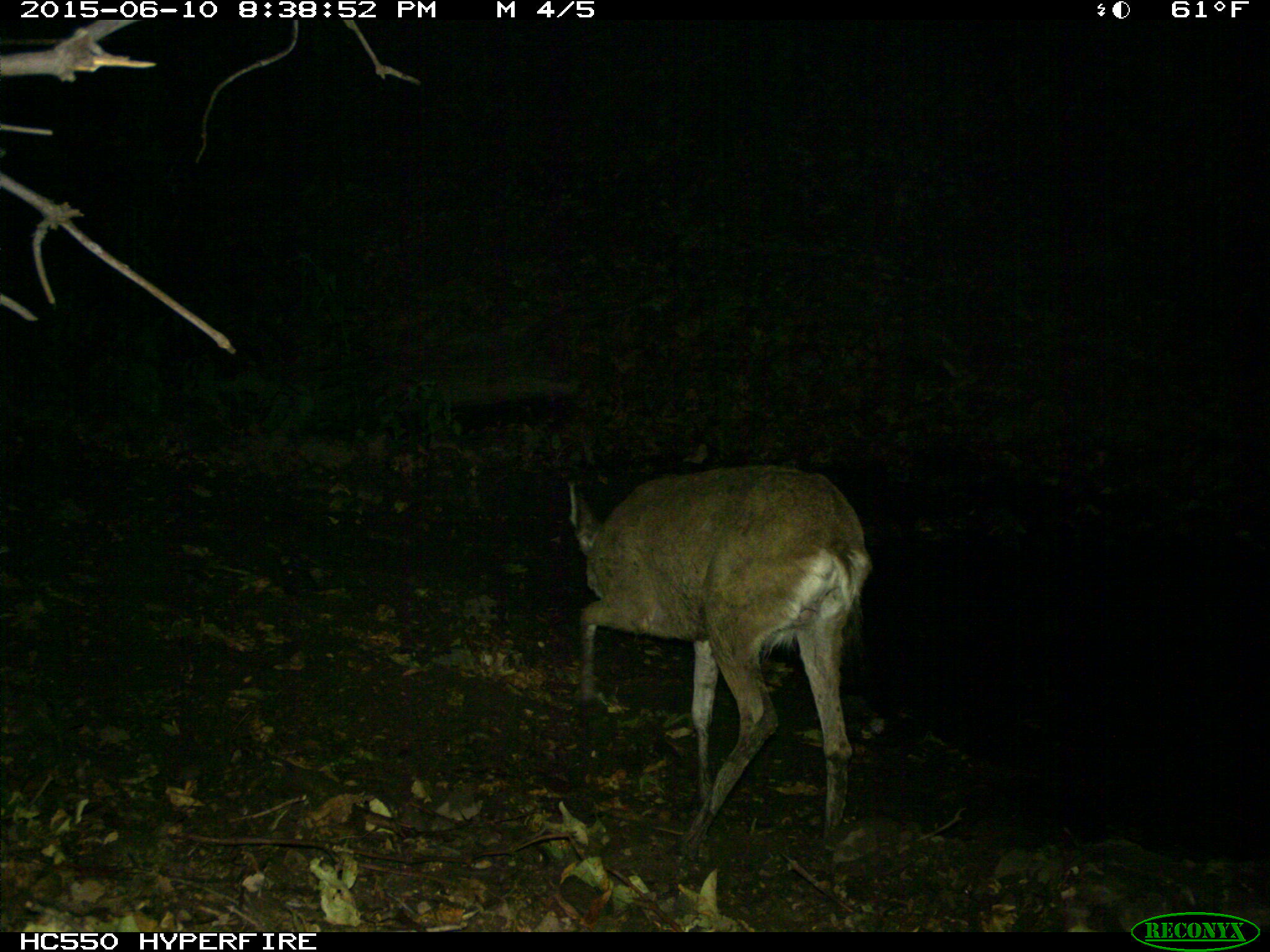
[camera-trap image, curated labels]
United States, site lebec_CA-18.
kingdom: Animalia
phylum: Chordata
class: Mammalia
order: Artiodactyla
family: Cervidae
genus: Odocoileus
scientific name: Odocoileus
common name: deer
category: unidentified deer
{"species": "unidentified deer (deer) (Odocoileus)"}